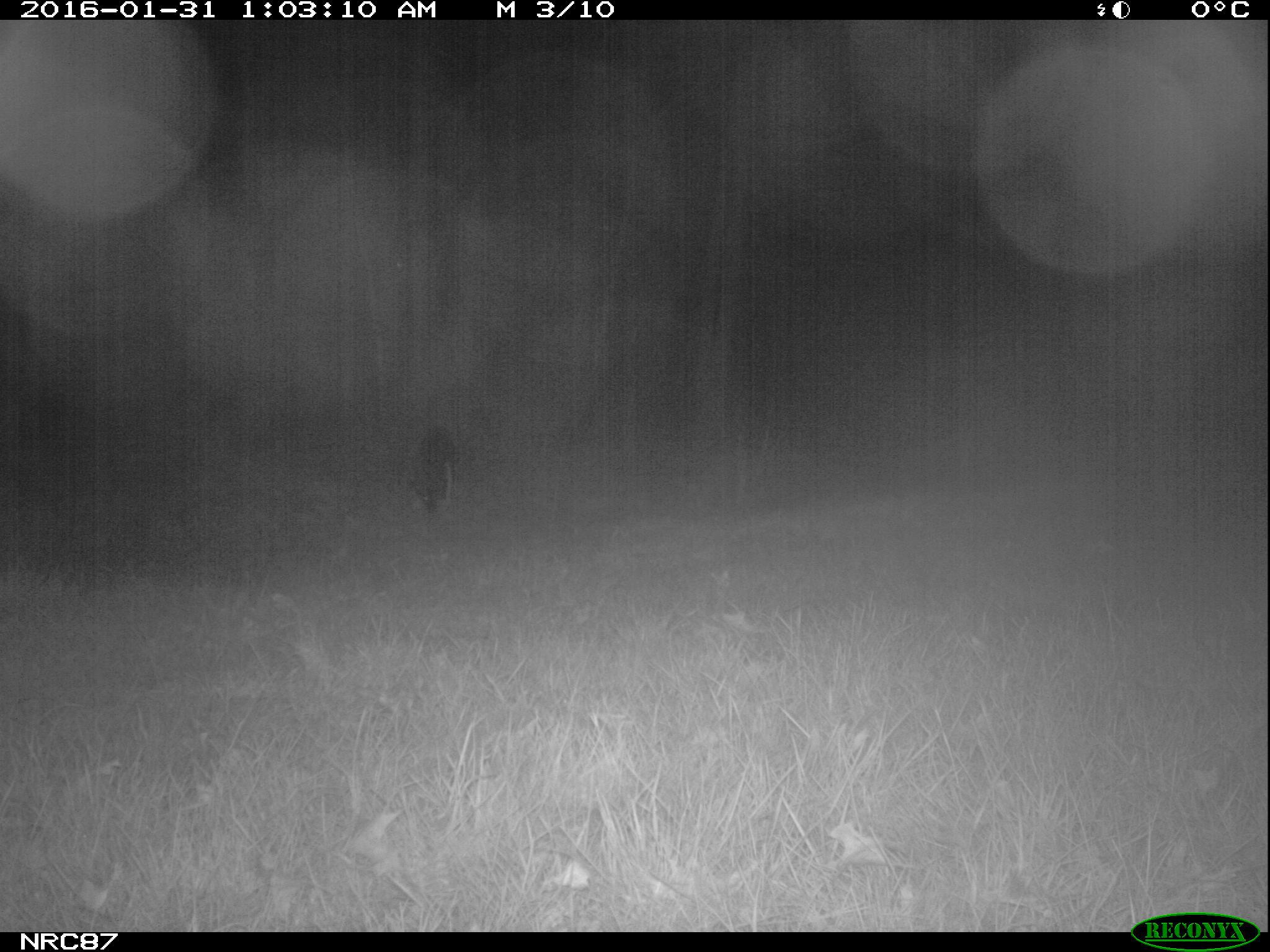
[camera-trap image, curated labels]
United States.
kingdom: Animalia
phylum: Chordata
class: Mammalia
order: Carnivora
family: Canidae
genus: Canis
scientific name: Canis familiaris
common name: domestic dog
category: Dog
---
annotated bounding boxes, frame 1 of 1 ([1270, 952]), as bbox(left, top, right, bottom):
Dog: bbox(396, 427, 465, 519)